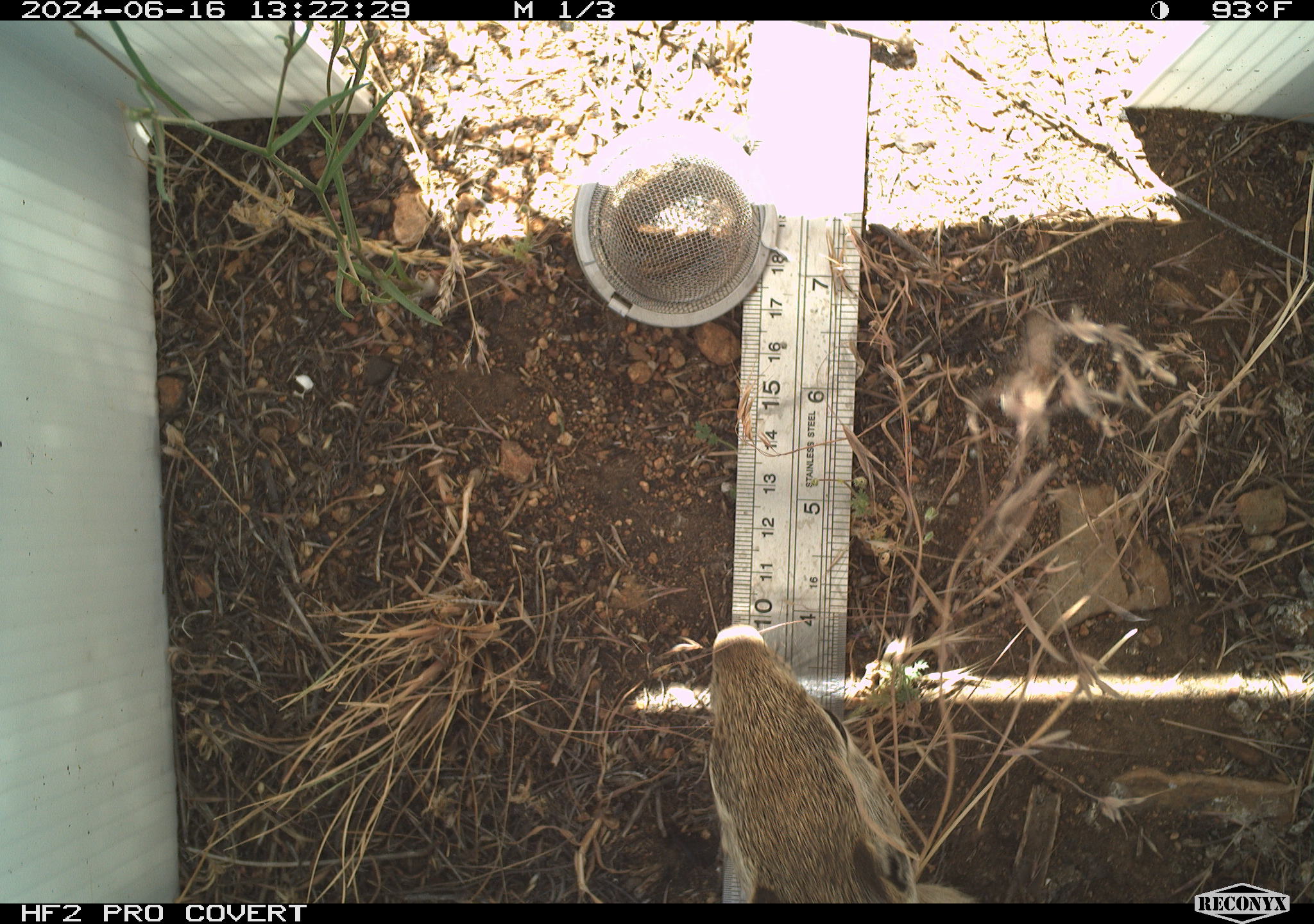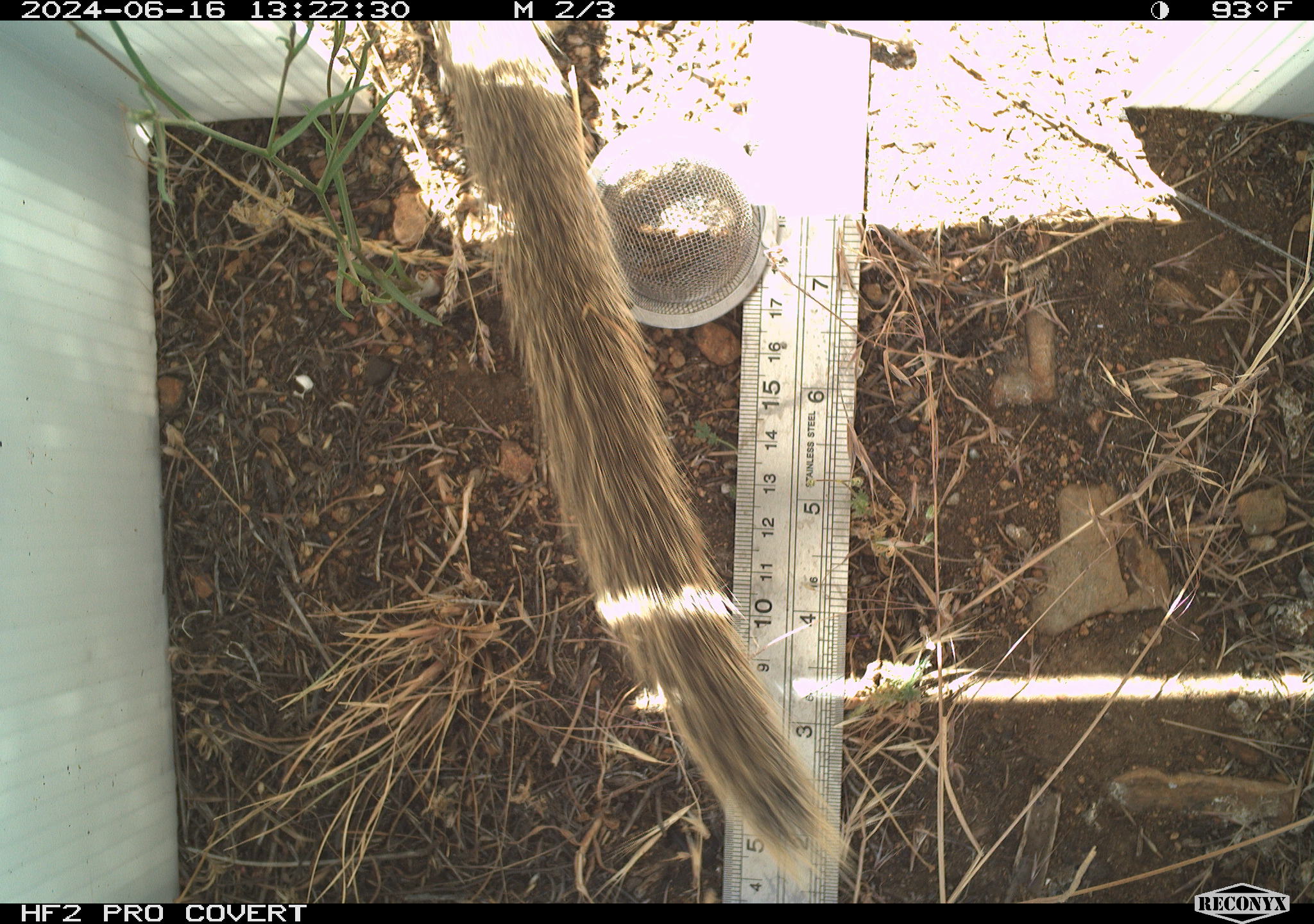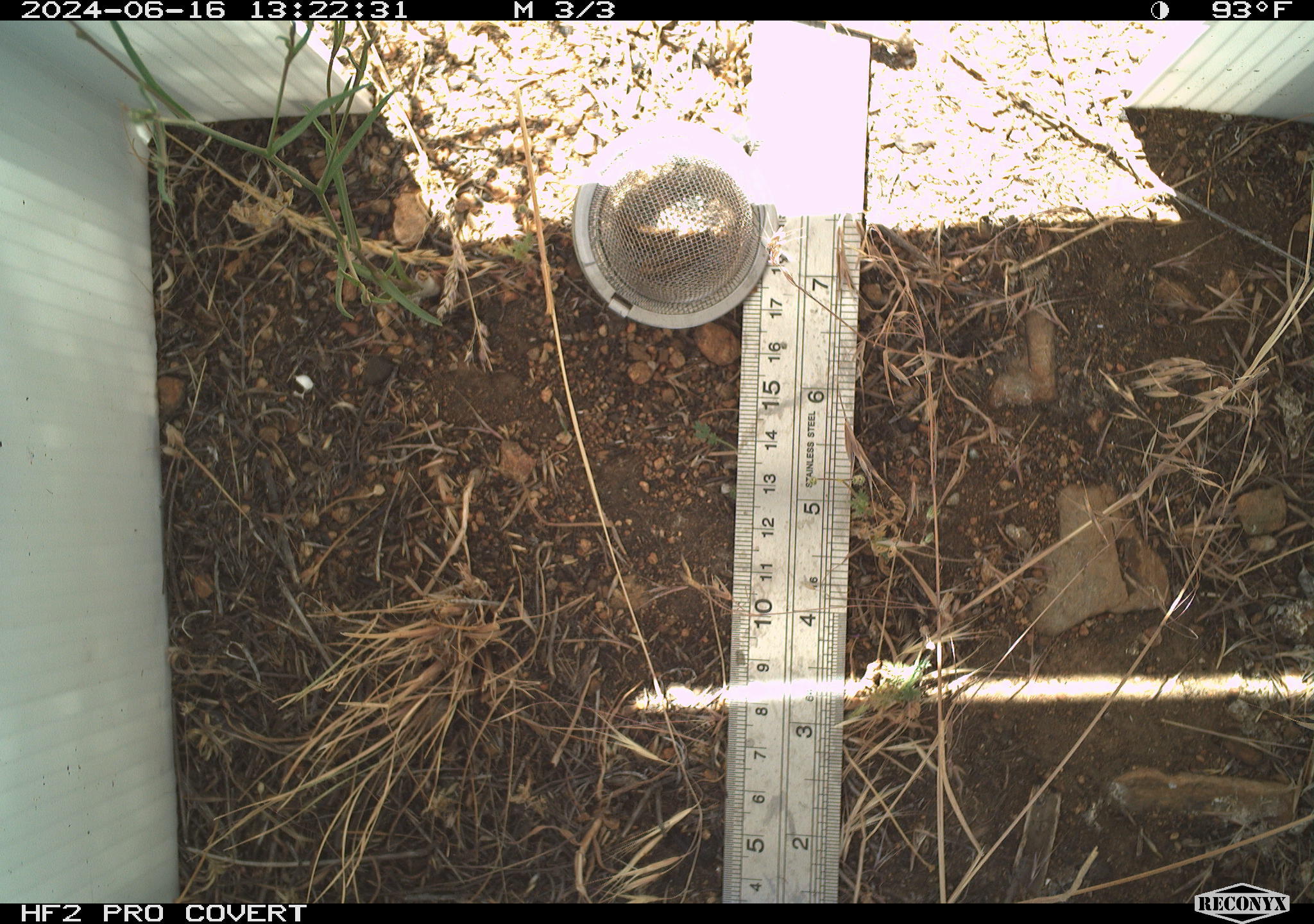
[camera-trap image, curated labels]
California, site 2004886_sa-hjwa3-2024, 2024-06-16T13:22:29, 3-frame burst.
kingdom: Animalia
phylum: Chordata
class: Mammalia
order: Rodentia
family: Sciuridae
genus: Otospermophilus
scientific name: Otospermophilus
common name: north american rock squirrels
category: otospermophilus species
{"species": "otospermophilus species (north american rock squirrels) (Otospermophilus)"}